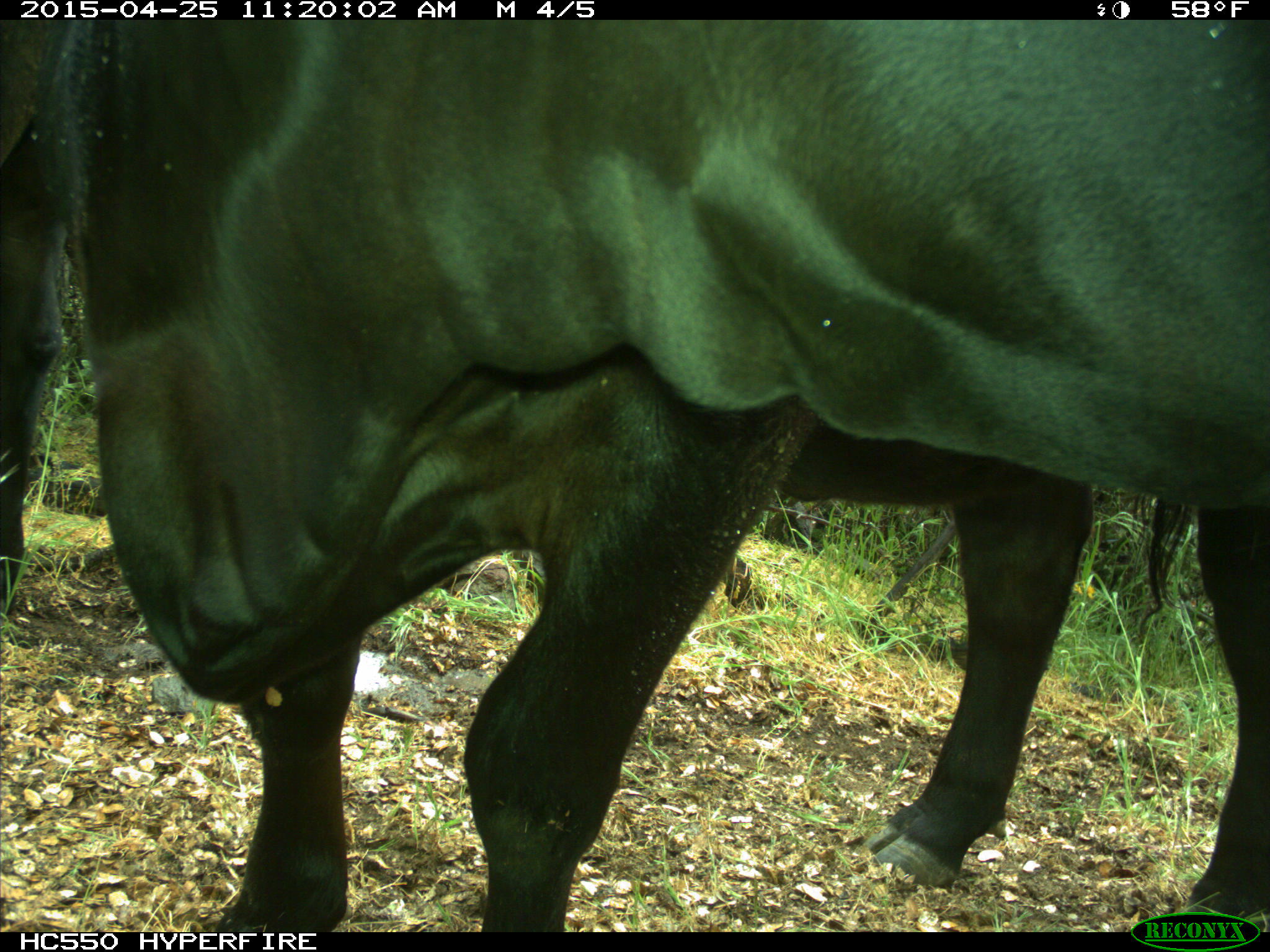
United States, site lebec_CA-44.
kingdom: Animalia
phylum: Chordata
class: Mammalia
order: Artiodactyla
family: Suidae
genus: Sus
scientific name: Sus scrofa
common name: wild boar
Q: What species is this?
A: Sus scrofa (wild boar).